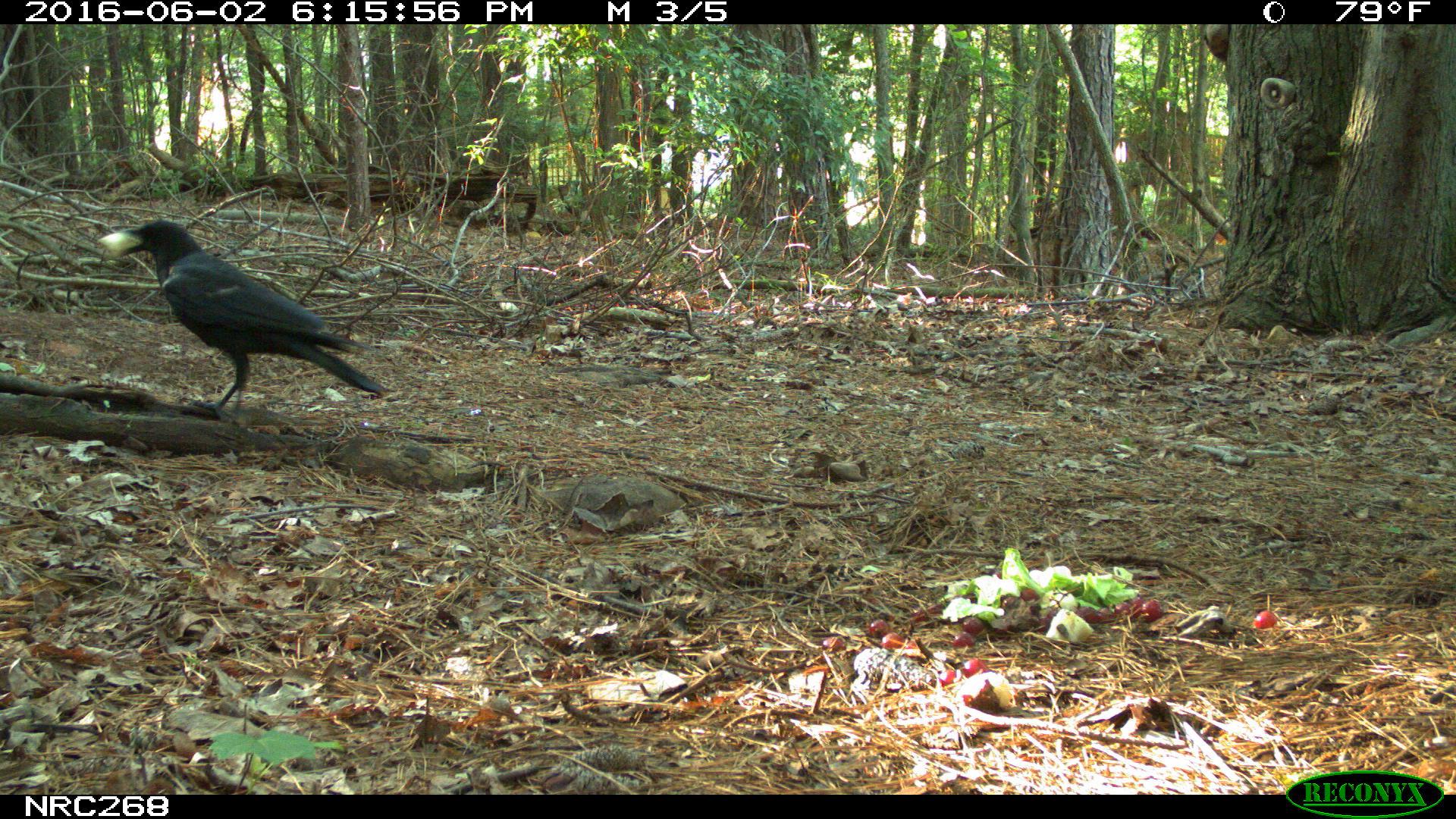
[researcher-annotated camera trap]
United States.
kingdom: Animalia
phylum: Chordata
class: Aves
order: Passeriformes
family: Corvidae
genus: Corvus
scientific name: Corvus brachyrhynchos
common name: american crow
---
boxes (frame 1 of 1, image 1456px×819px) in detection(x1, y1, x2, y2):
American Crow: detection(109, 220, 383, 428)